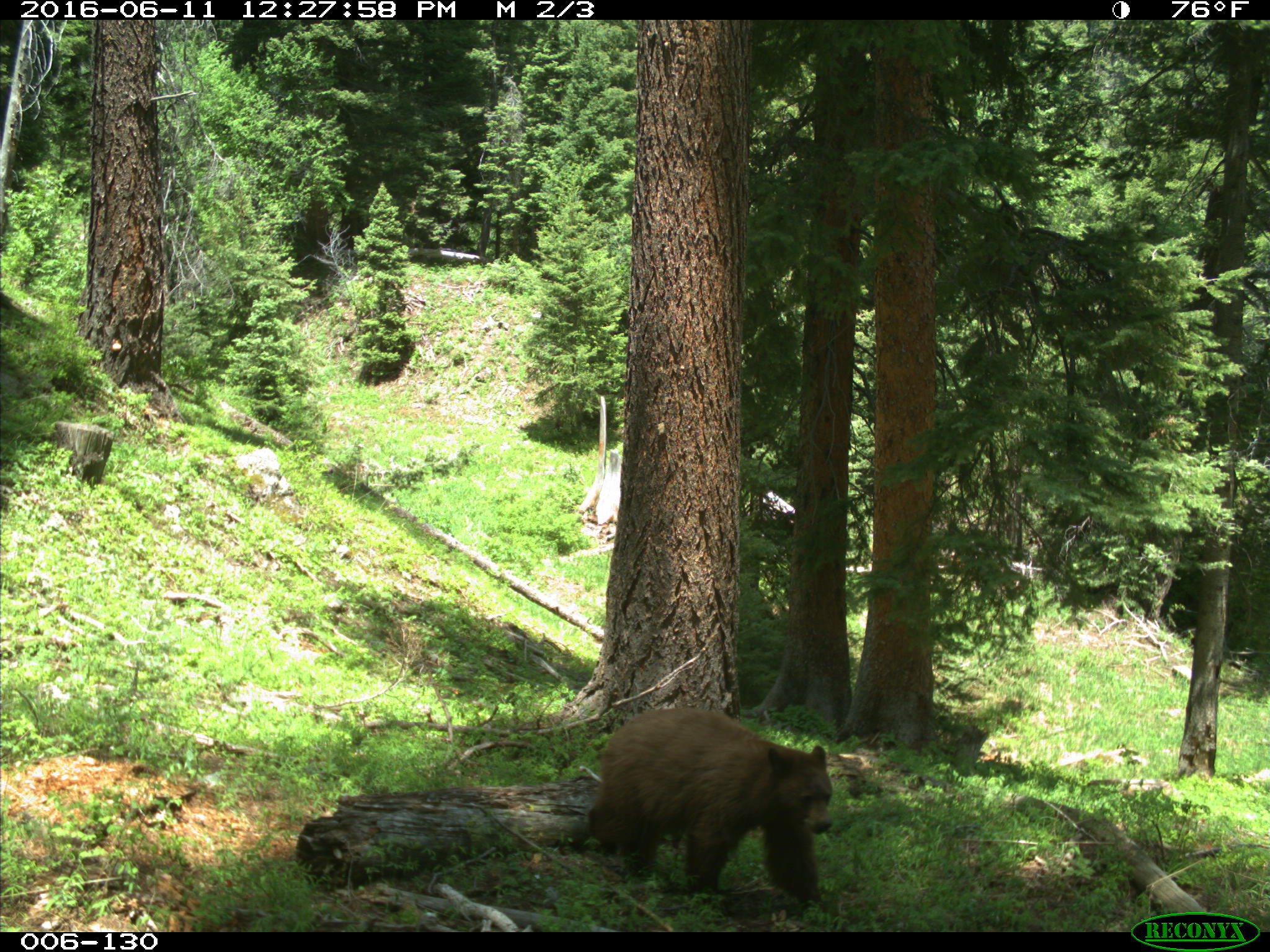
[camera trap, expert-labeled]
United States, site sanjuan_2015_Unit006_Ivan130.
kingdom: Animalia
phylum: Chordata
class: Mammalia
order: Carnivora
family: Ursidae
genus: Ursus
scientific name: Ursus americanus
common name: american black bear